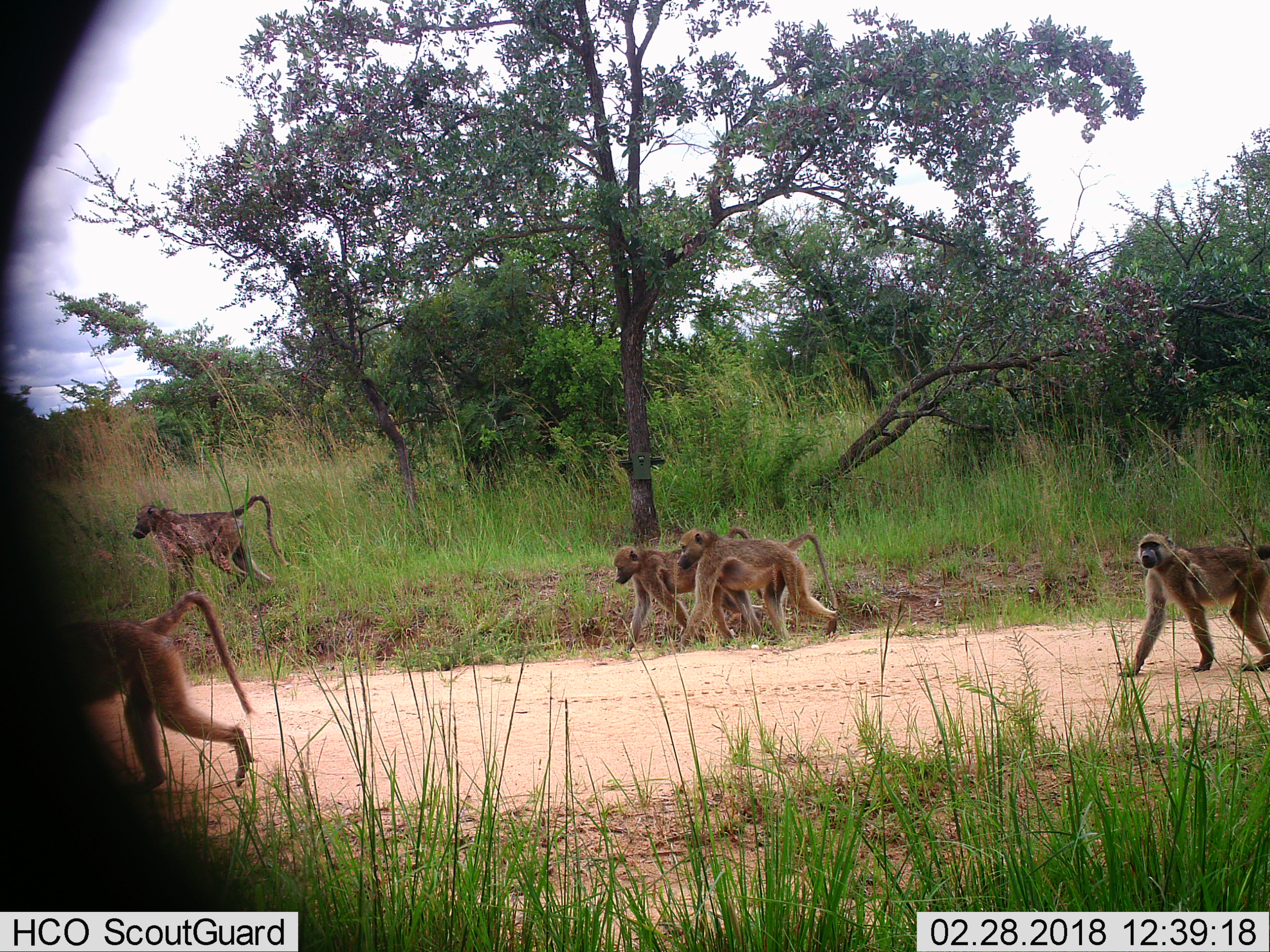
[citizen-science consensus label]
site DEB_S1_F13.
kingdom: Animalia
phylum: Chordata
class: Mammalia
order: Primates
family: Cercopithecidae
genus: Papio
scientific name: Papio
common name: baboon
Baboon (Papio), count 5. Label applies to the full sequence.